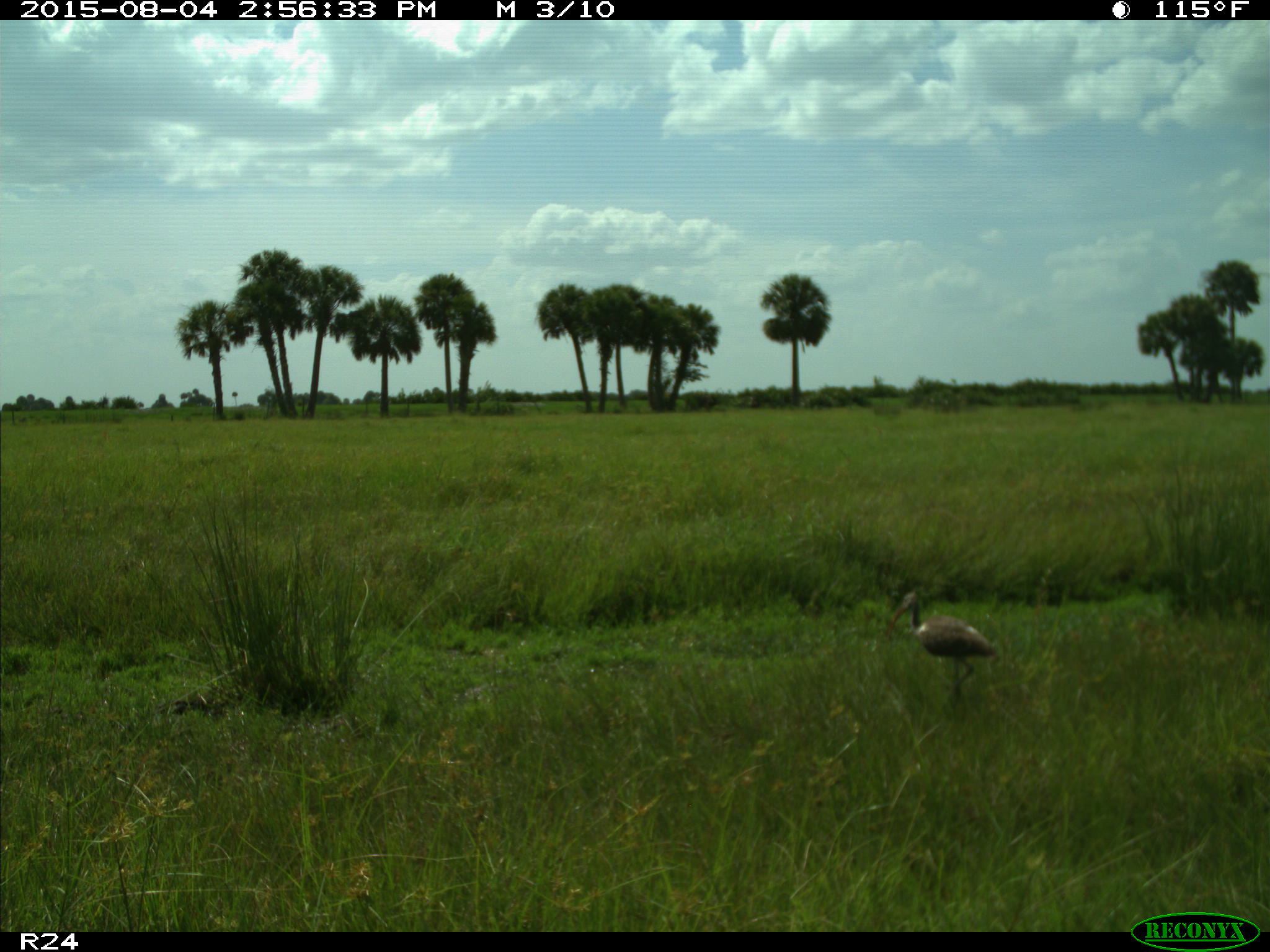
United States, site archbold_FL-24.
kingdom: Animalia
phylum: Chordata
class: Aves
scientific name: Aves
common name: birds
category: unidentified bird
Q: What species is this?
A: Unidentified bird (birds) (Aves).